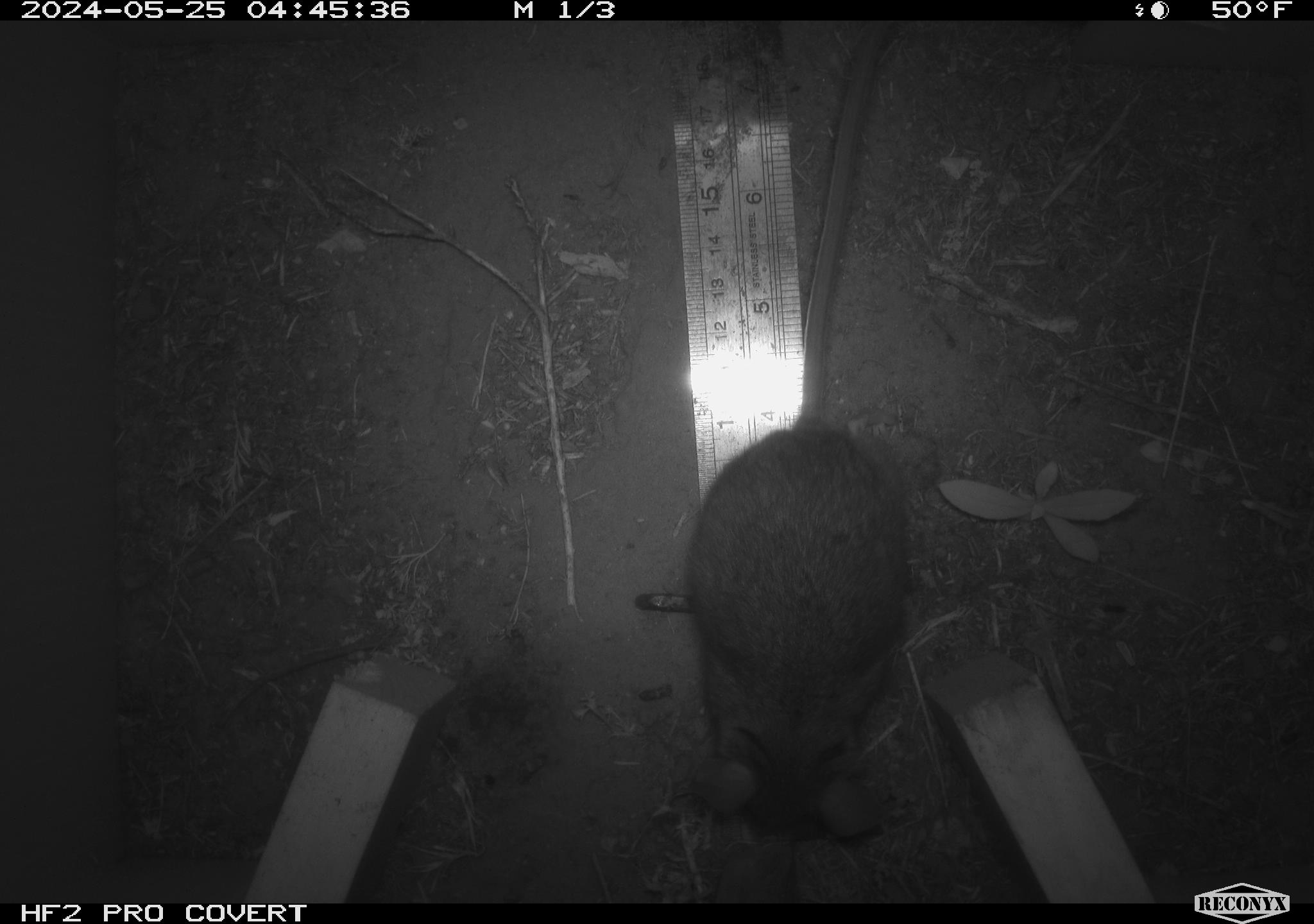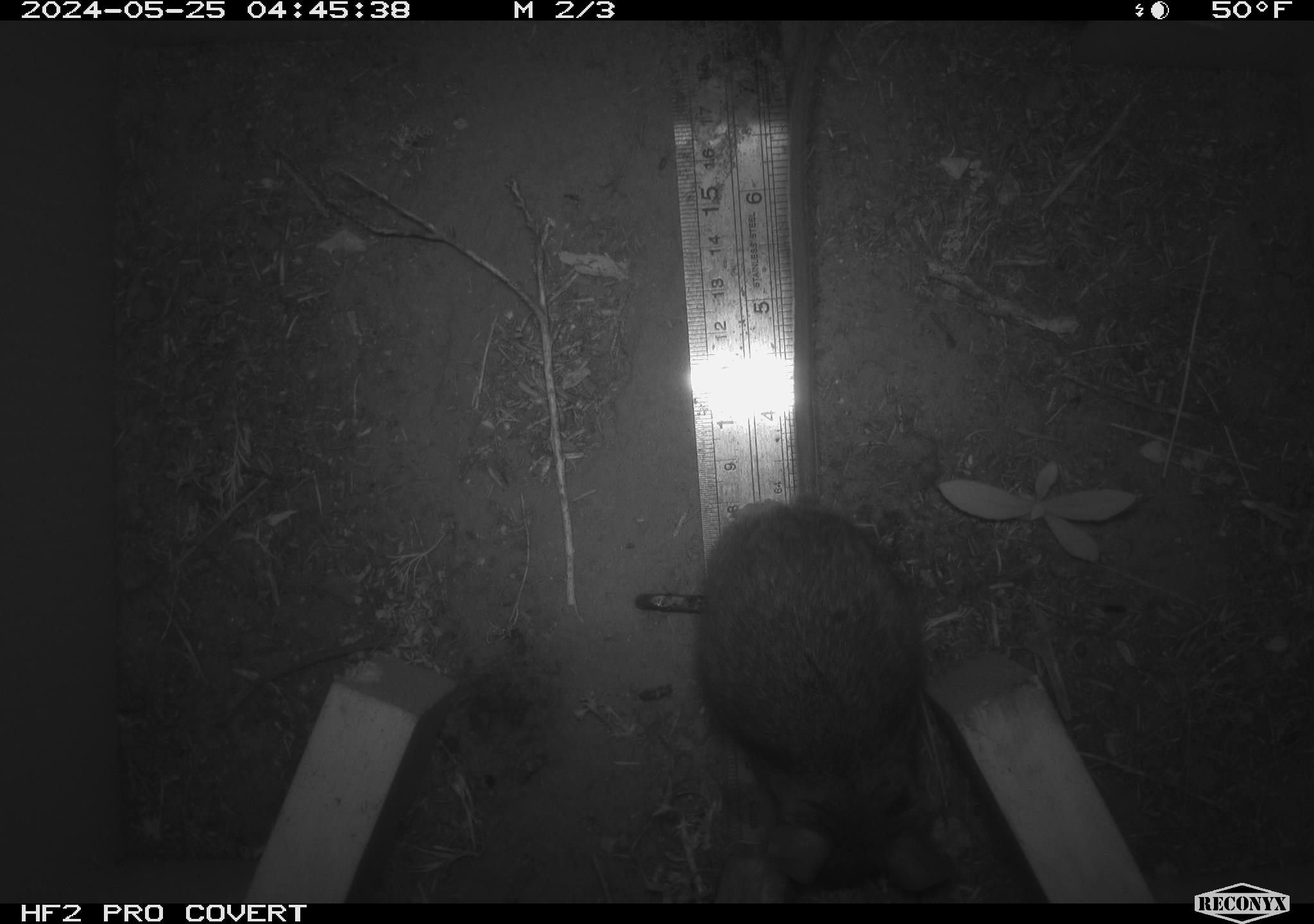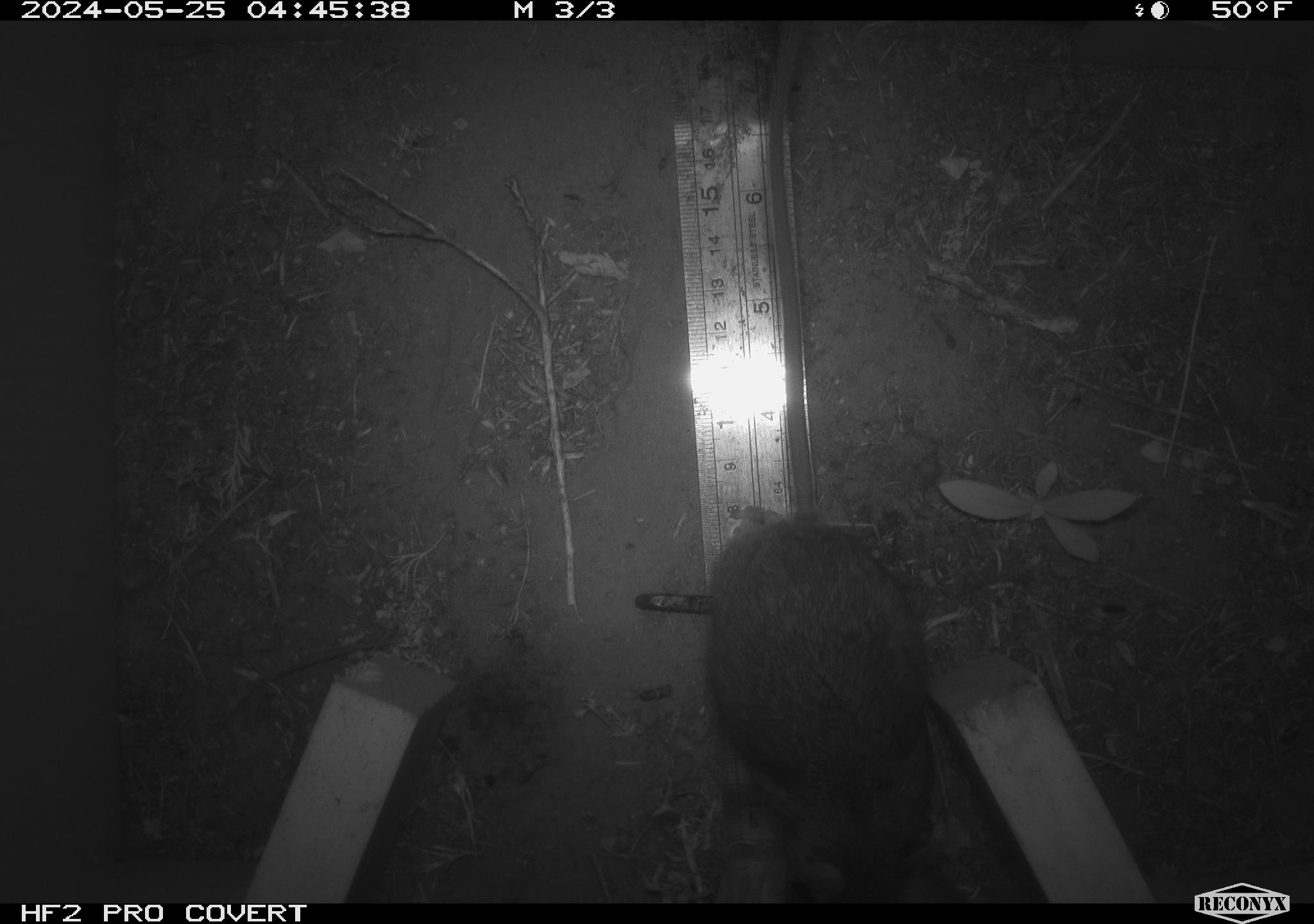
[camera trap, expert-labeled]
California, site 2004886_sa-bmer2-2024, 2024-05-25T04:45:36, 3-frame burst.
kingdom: Animalia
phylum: Chordata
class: Mammalia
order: Rodentia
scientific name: Rodentia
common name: mouse species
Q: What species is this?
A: Mouse species (Rodentia).